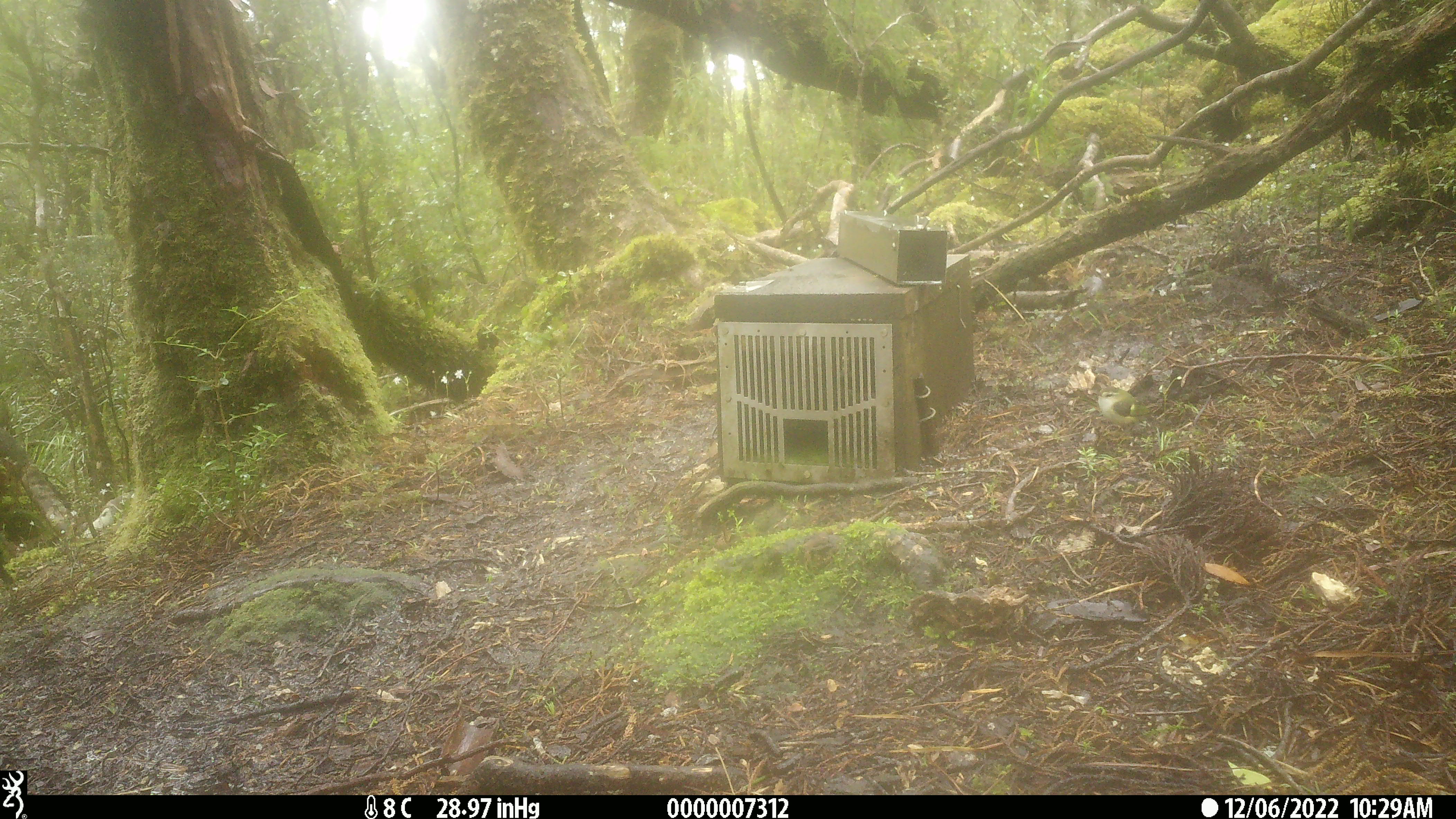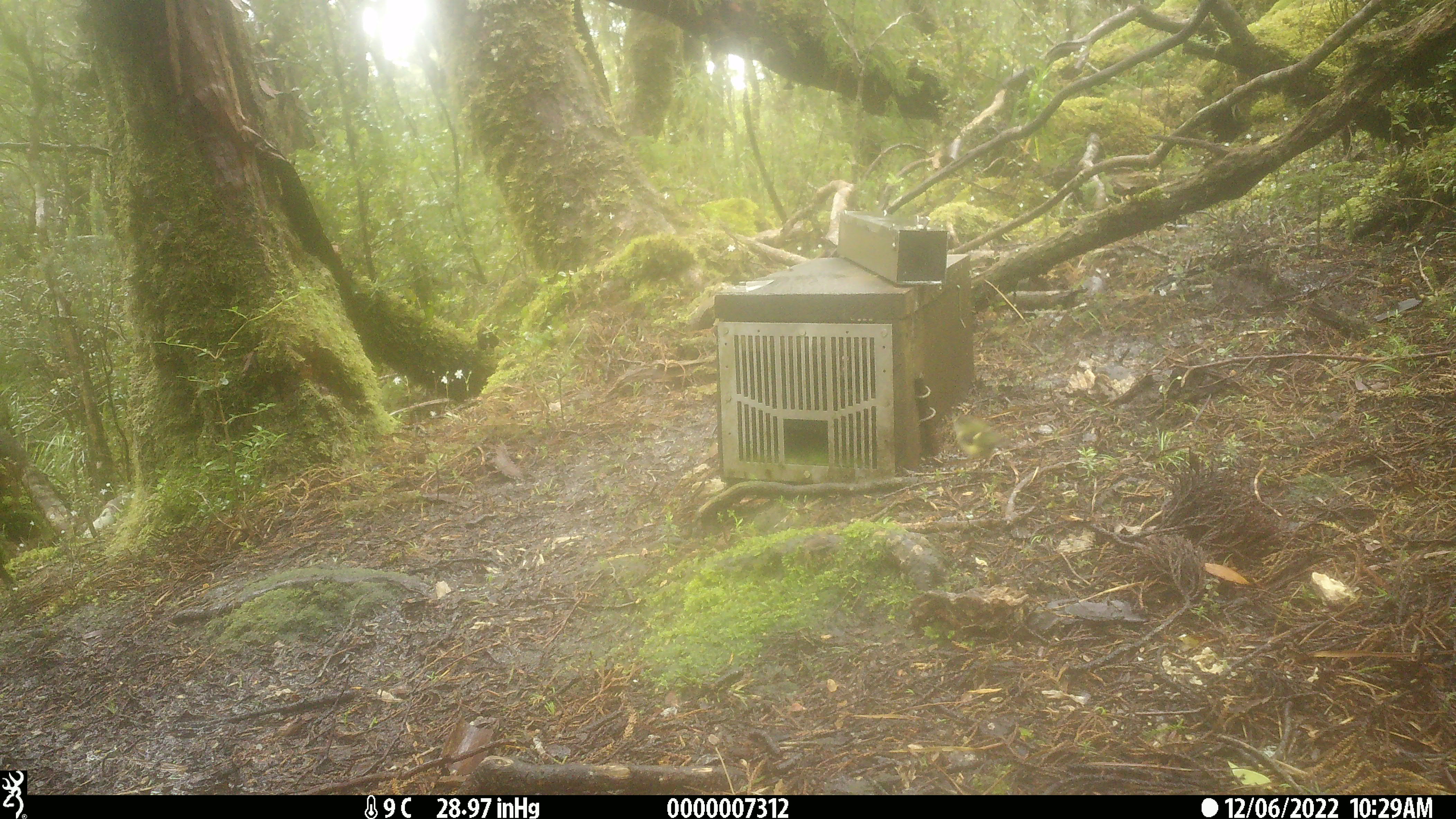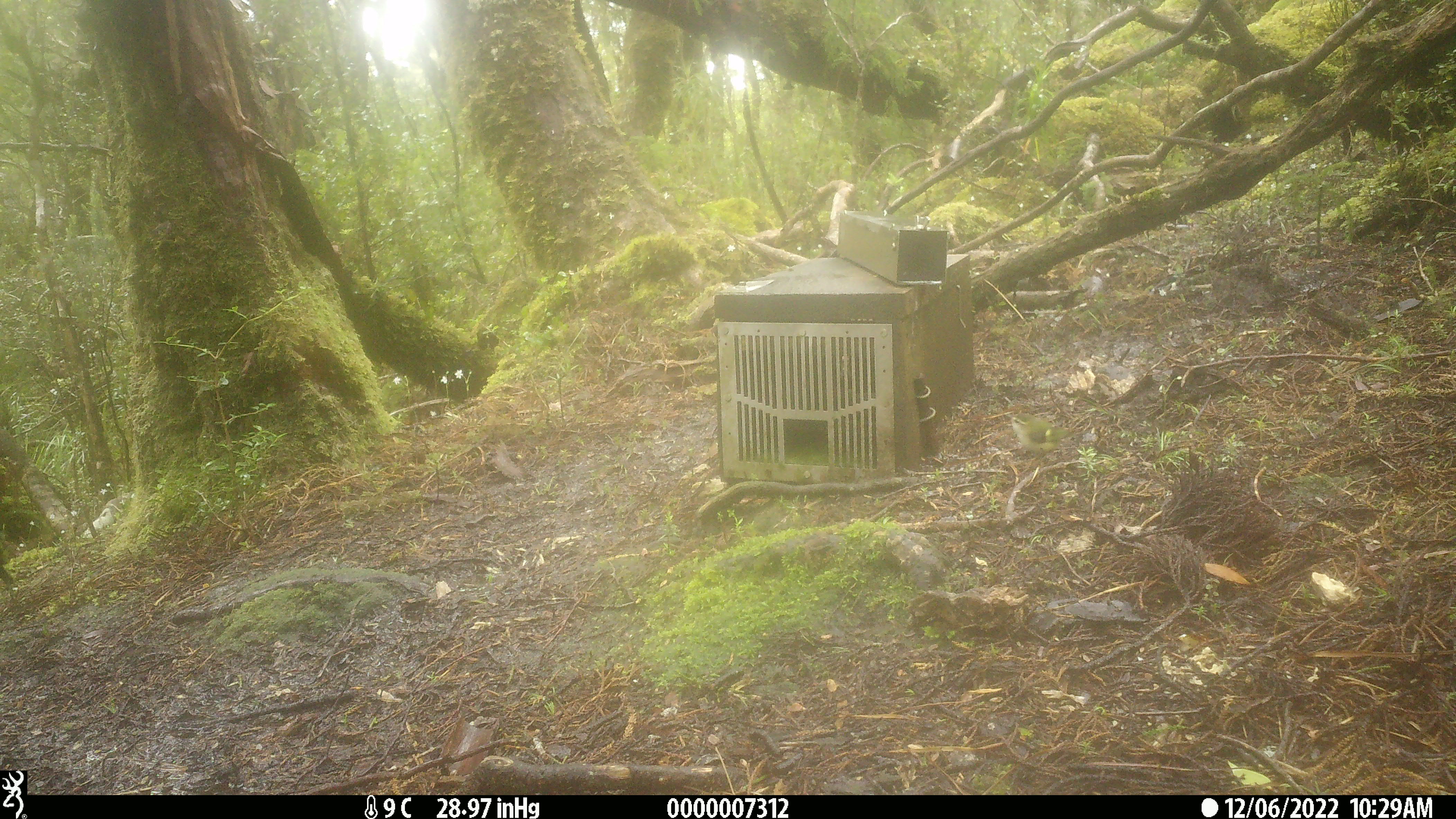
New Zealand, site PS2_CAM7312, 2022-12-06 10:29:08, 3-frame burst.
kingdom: Animalia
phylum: Chordata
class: Aves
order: Passeriformes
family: Acanthisittidae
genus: Acanthisitta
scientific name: Acanthisitta chloris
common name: rifleman